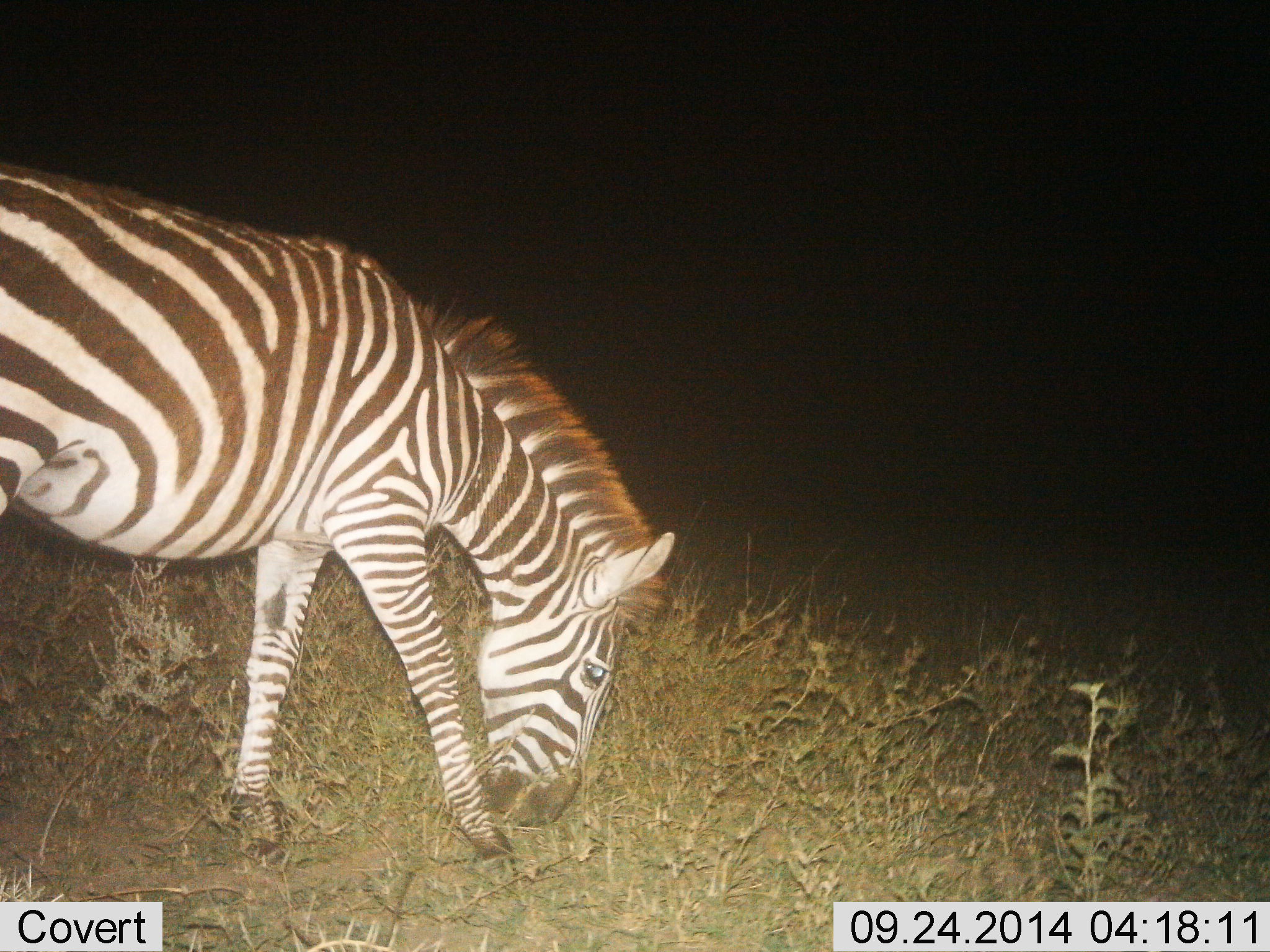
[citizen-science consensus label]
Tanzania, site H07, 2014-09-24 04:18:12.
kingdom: Animalia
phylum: Chordata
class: Mammalia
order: Perissodactyla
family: Equidae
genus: Equus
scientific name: Equus quagga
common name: plains zebra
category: zebra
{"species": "zebra (plains zebra) (Equus quagga)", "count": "1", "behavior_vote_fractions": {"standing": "0%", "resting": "0%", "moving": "10%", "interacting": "0%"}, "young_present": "0%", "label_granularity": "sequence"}